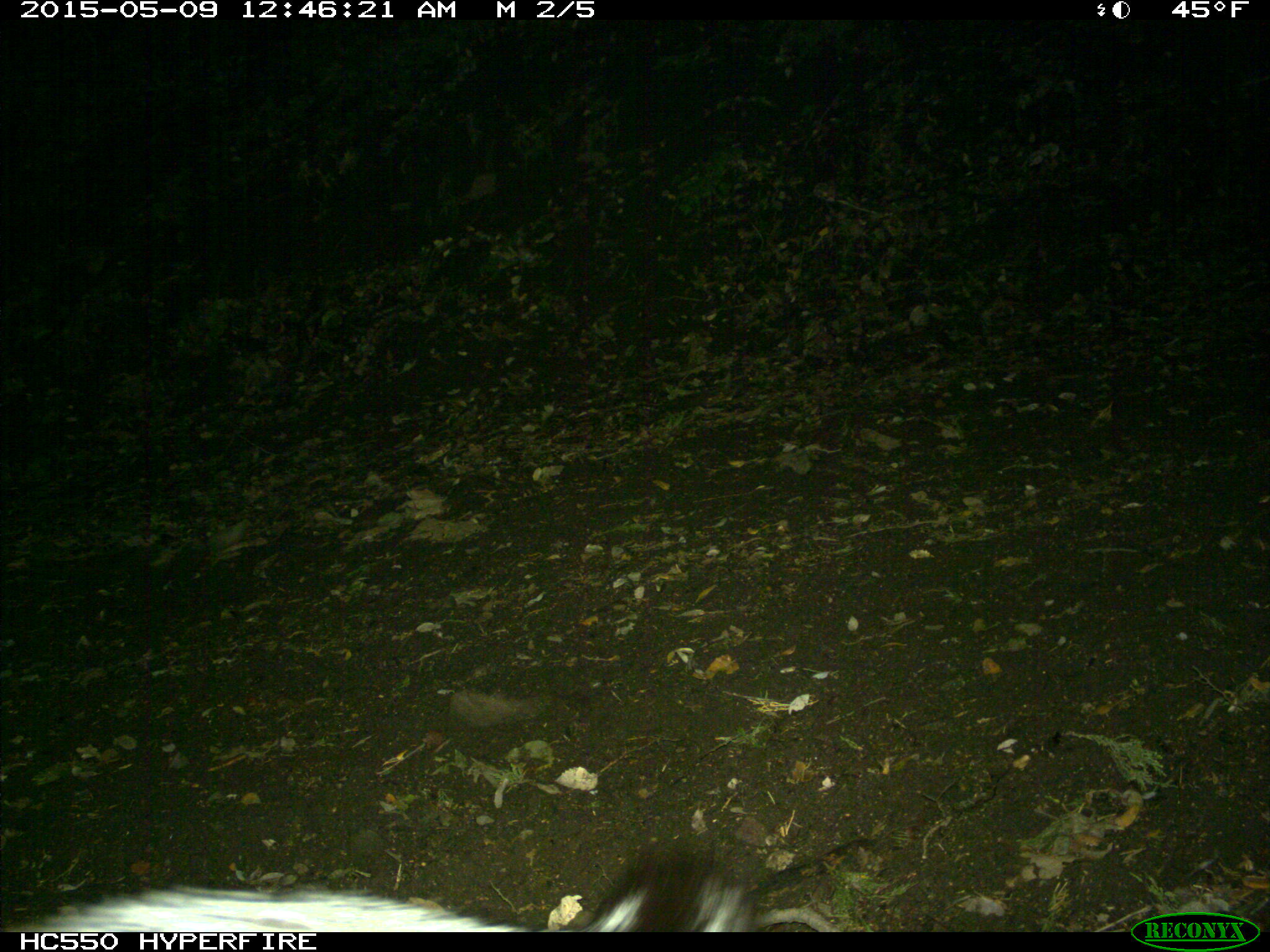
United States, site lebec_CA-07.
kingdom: Animalia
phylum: Chordata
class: Mammalia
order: Carnivora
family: Canidae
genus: Urocyon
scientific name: Urocyon cinereoargenteus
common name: gray fox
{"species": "Urocyon cinereoargenteus (gray fox)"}